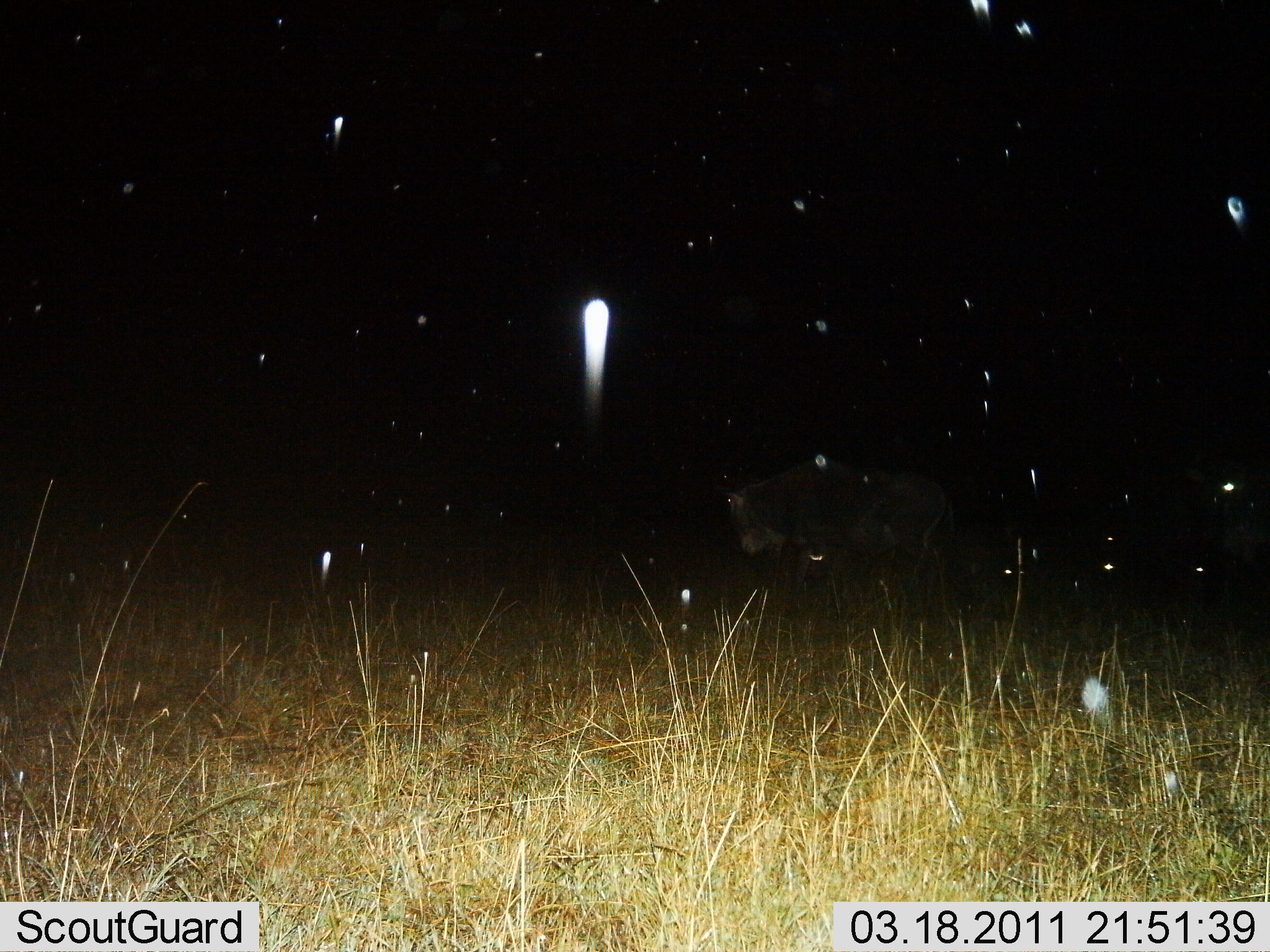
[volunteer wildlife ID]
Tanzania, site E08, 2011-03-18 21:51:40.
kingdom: Animalia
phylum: Chordata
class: Mammalia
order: Artiodactyla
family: Bovidae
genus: Connochaetes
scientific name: Connochaetes taurinus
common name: blue wildebeest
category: wildebeest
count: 1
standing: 40%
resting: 0%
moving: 60%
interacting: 0%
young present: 0%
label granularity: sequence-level